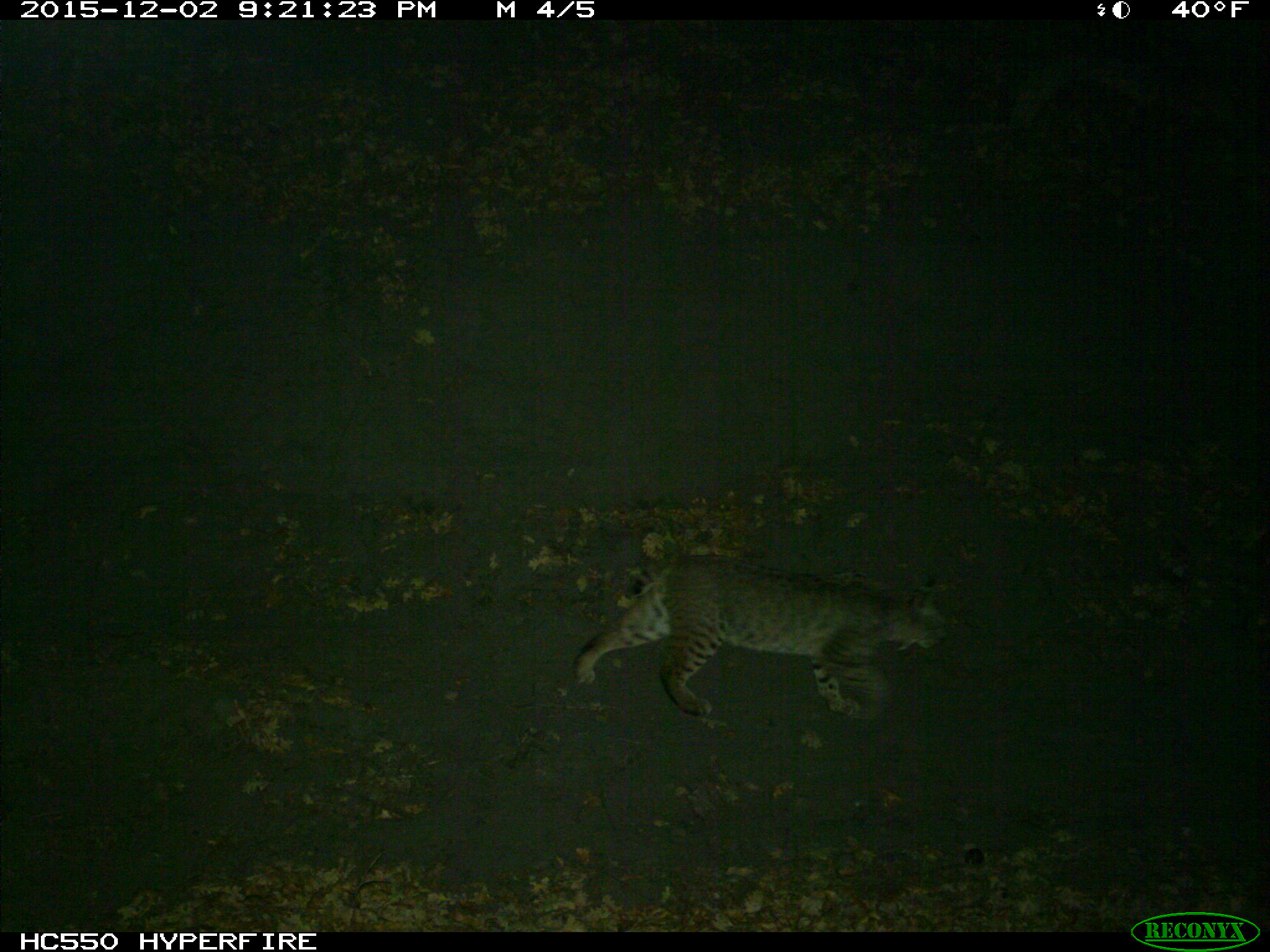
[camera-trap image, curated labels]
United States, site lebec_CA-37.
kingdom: Animalia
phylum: Chordata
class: Mammalia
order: Carnivora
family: Felidae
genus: Lynx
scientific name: Lynx rufus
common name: bobcat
Lynx rufus (bobcat).